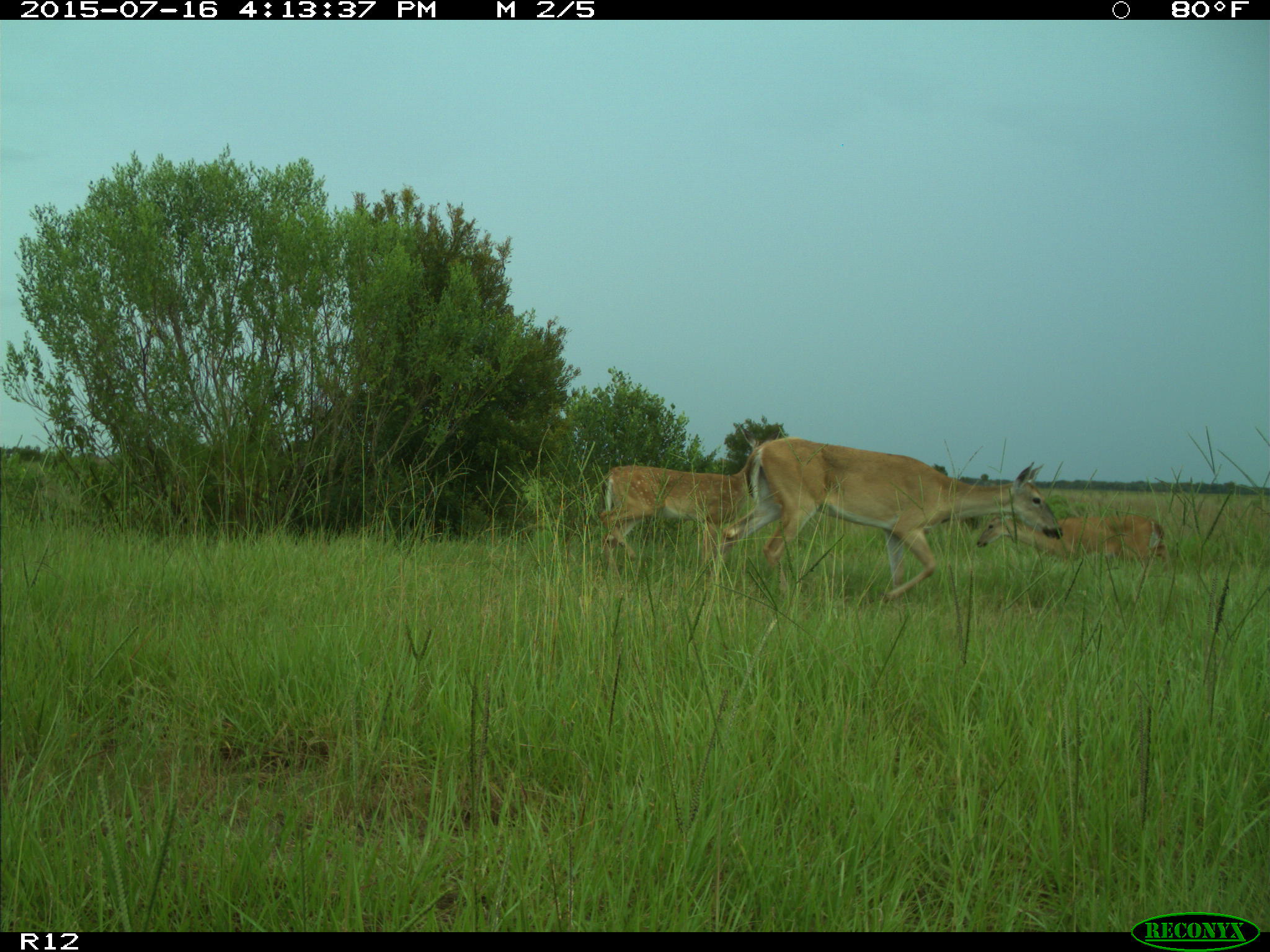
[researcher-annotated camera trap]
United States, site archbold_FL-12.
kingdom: Animalia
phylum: Chordata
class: Mammalia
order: Artiodactyla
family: Cervidae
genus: Odocoileus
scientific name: Odocoileus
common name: deer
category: unidentified deer